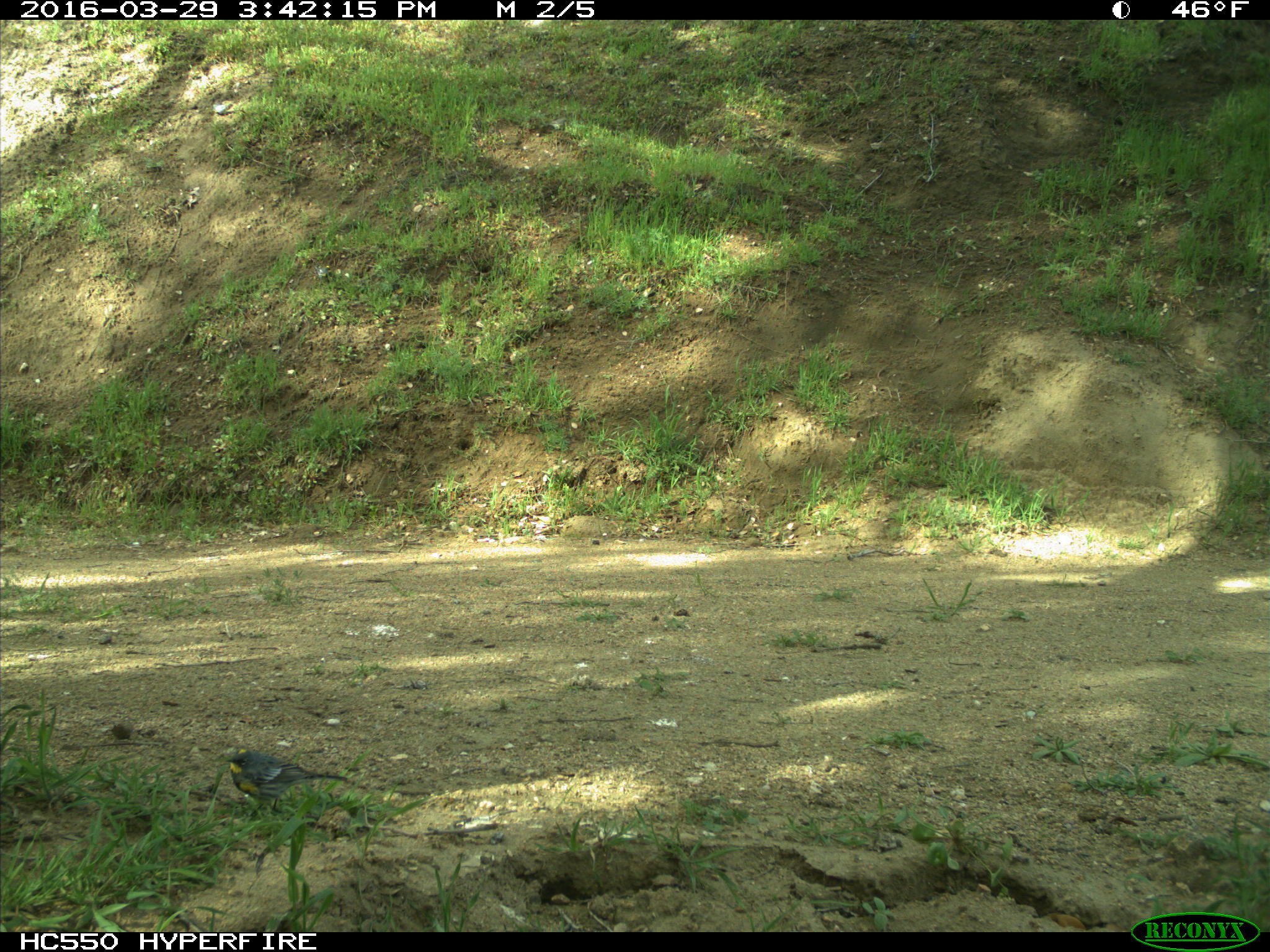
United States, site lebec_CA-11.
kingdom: Animalia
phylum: Chordata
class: Aves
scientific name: Aves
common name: birds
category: unidentified bird